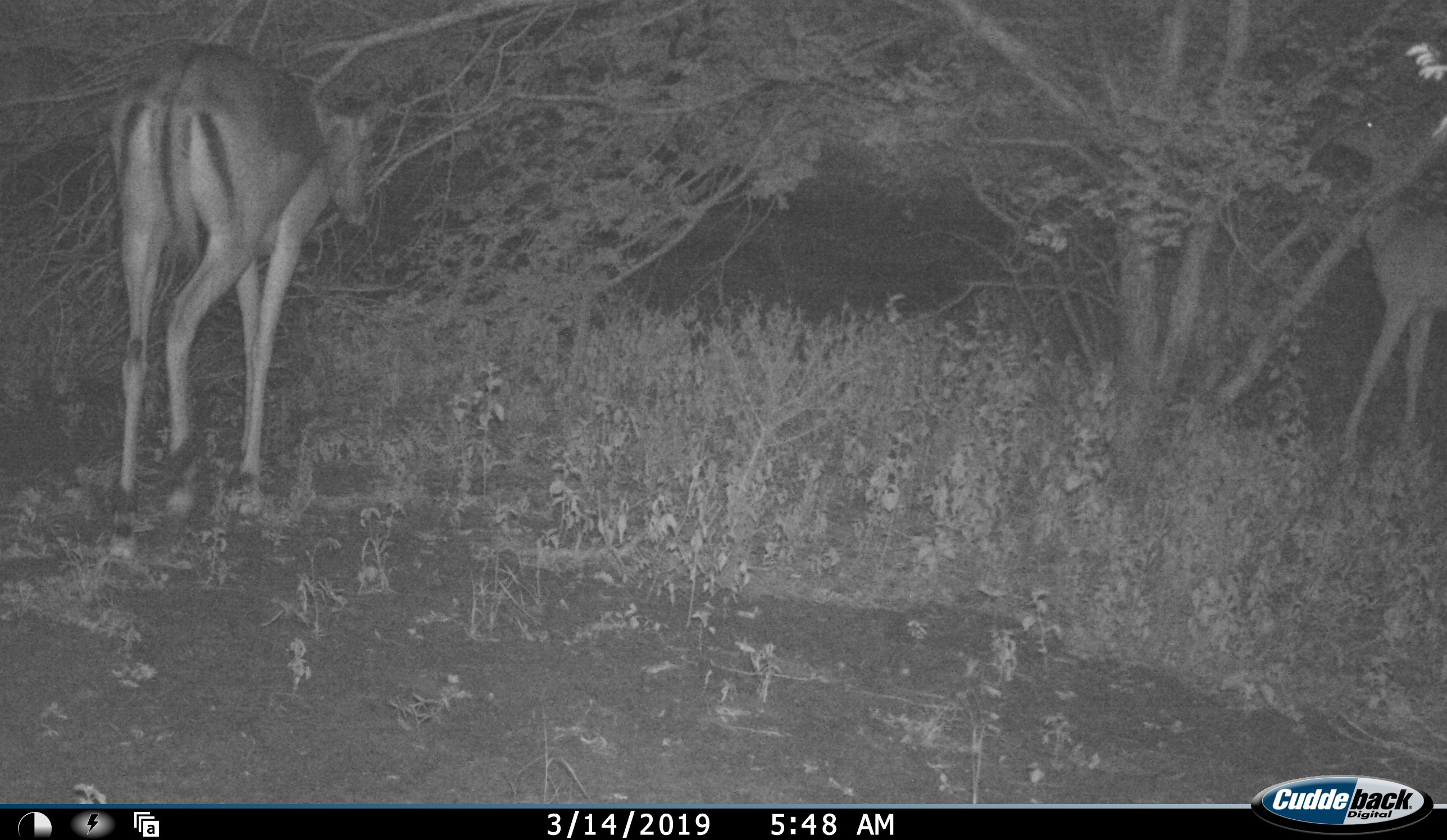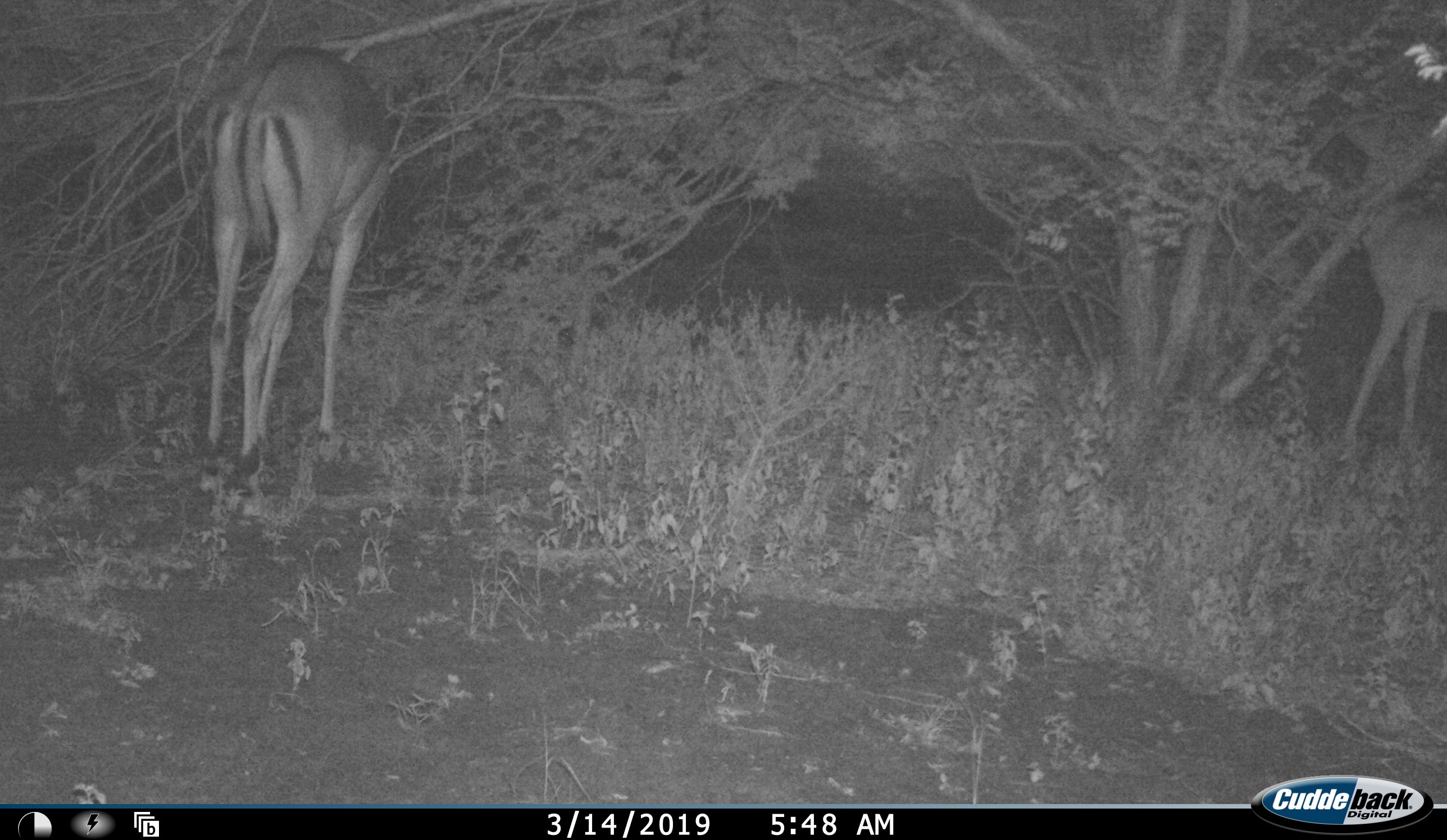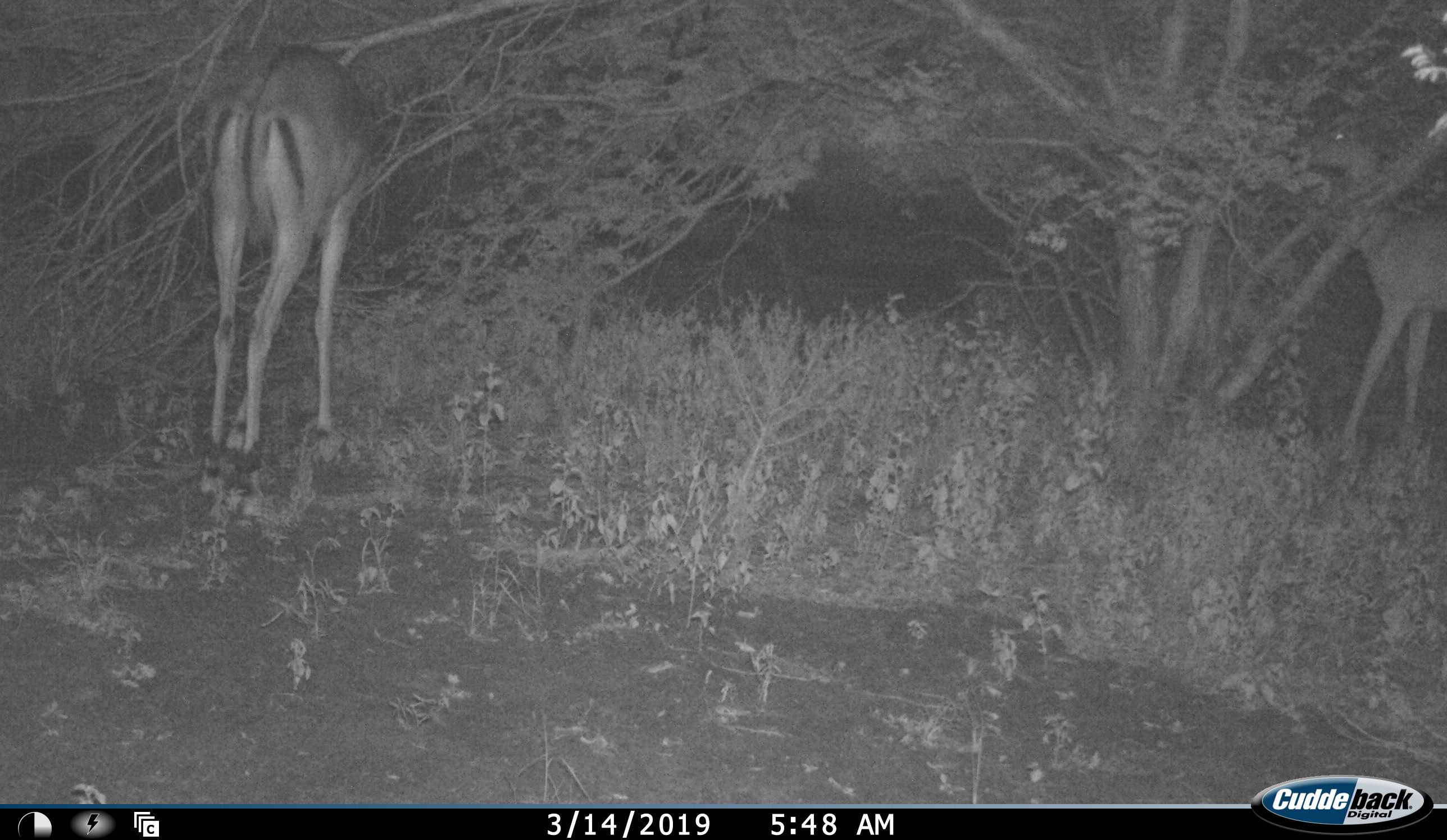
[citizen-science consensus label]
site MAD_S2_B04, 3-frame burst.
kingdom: Animalia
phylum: Chordata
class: Mammalia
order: Artiodactyla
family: Bovidae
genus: Aepyceros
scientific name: Aepyceros melampus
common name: impala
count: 2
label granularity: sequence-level